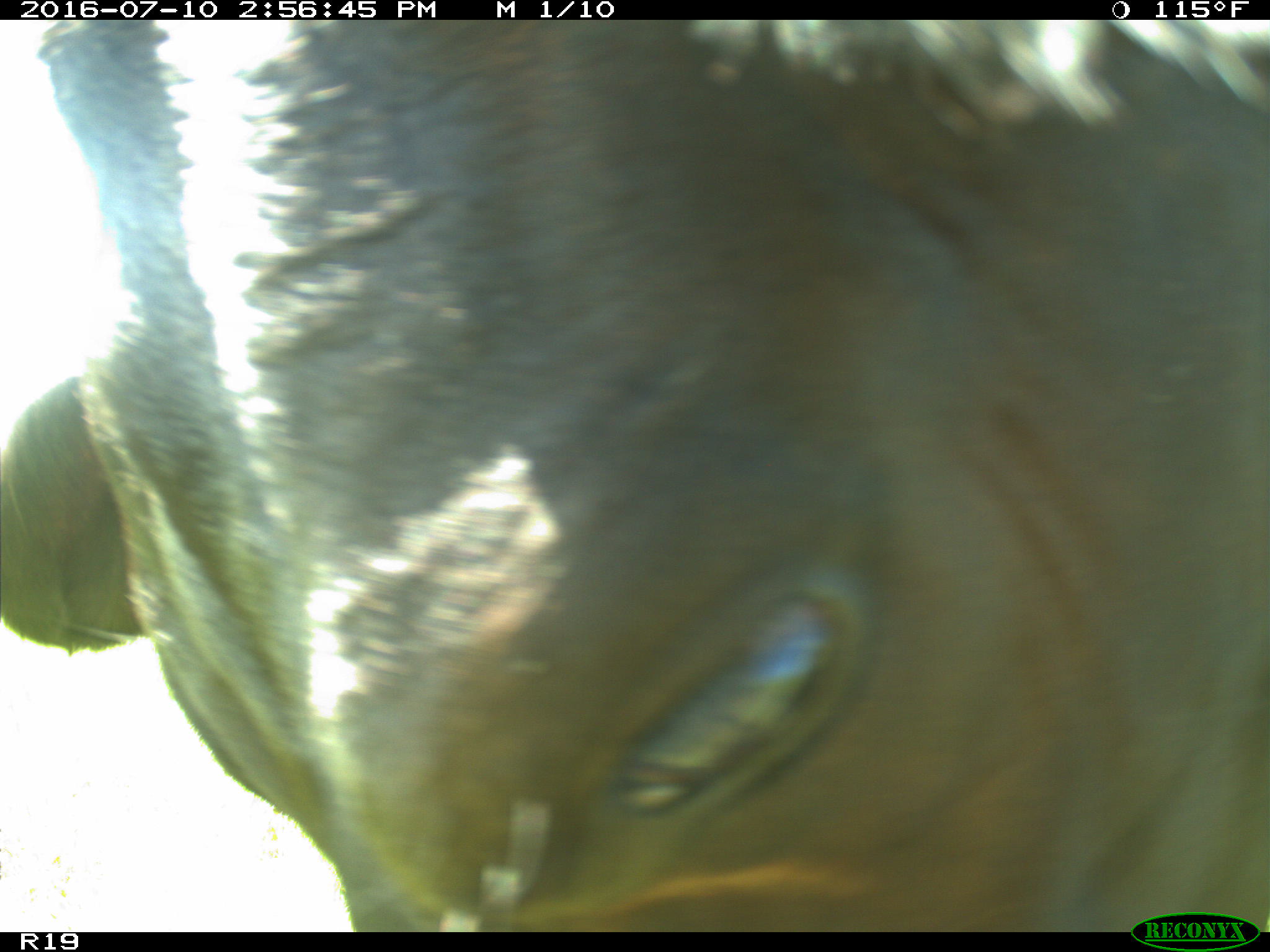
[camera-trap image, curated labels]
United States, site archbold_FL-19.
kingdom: Animalia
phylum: Chordata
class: Mammalia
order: Artiodactyla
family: Bovidae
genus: Bos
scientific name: Bos taurus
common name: domestic cow